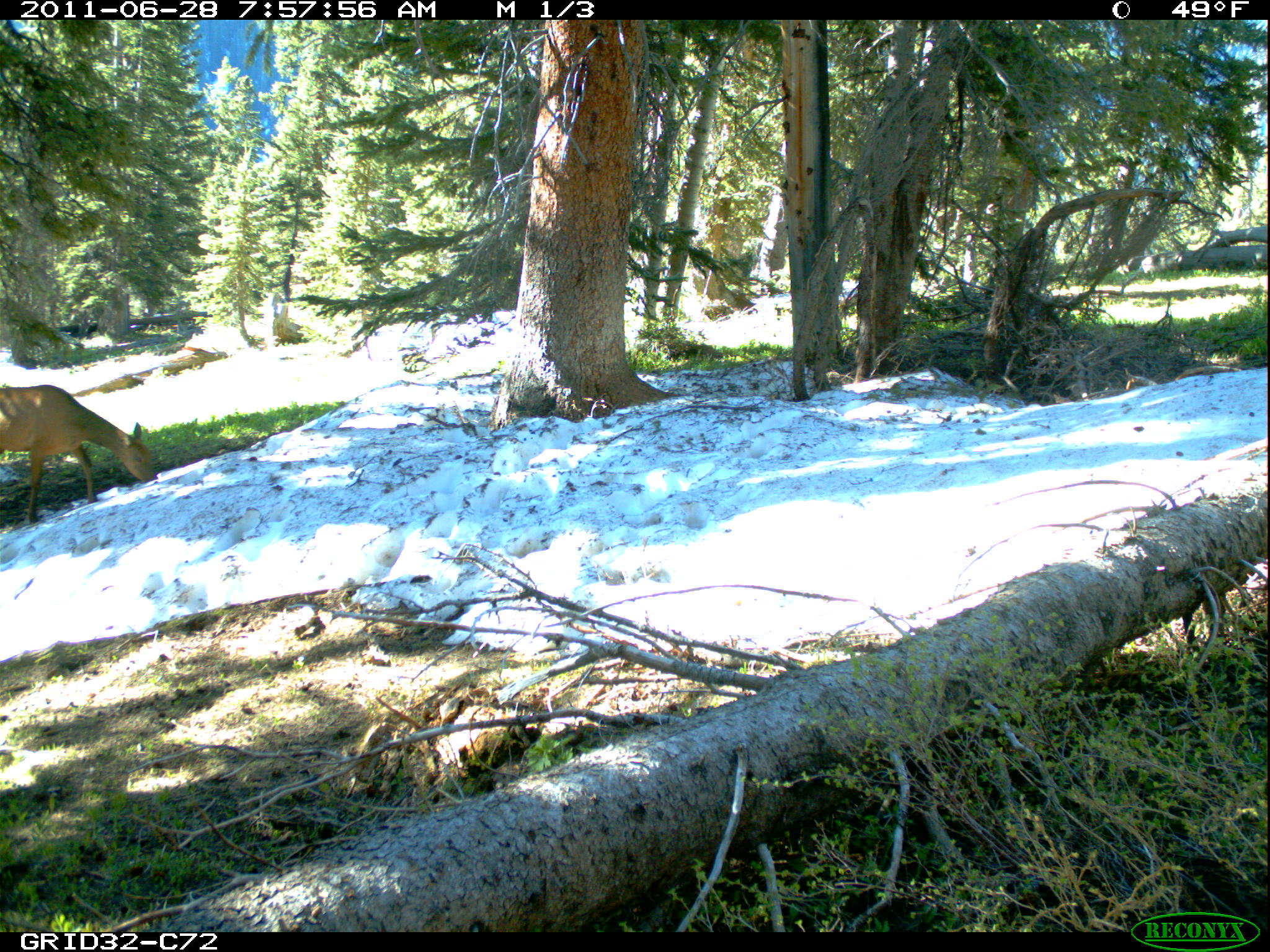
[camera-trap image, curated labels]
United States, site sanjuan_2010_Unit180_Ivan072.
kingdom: Animalia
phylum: Chordata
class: Mammalia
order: Artiodactyla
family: Cervidae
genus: Cervus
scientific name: Cervus elaphus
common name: red deer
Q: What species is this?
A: Cervus elaphus (red deer).